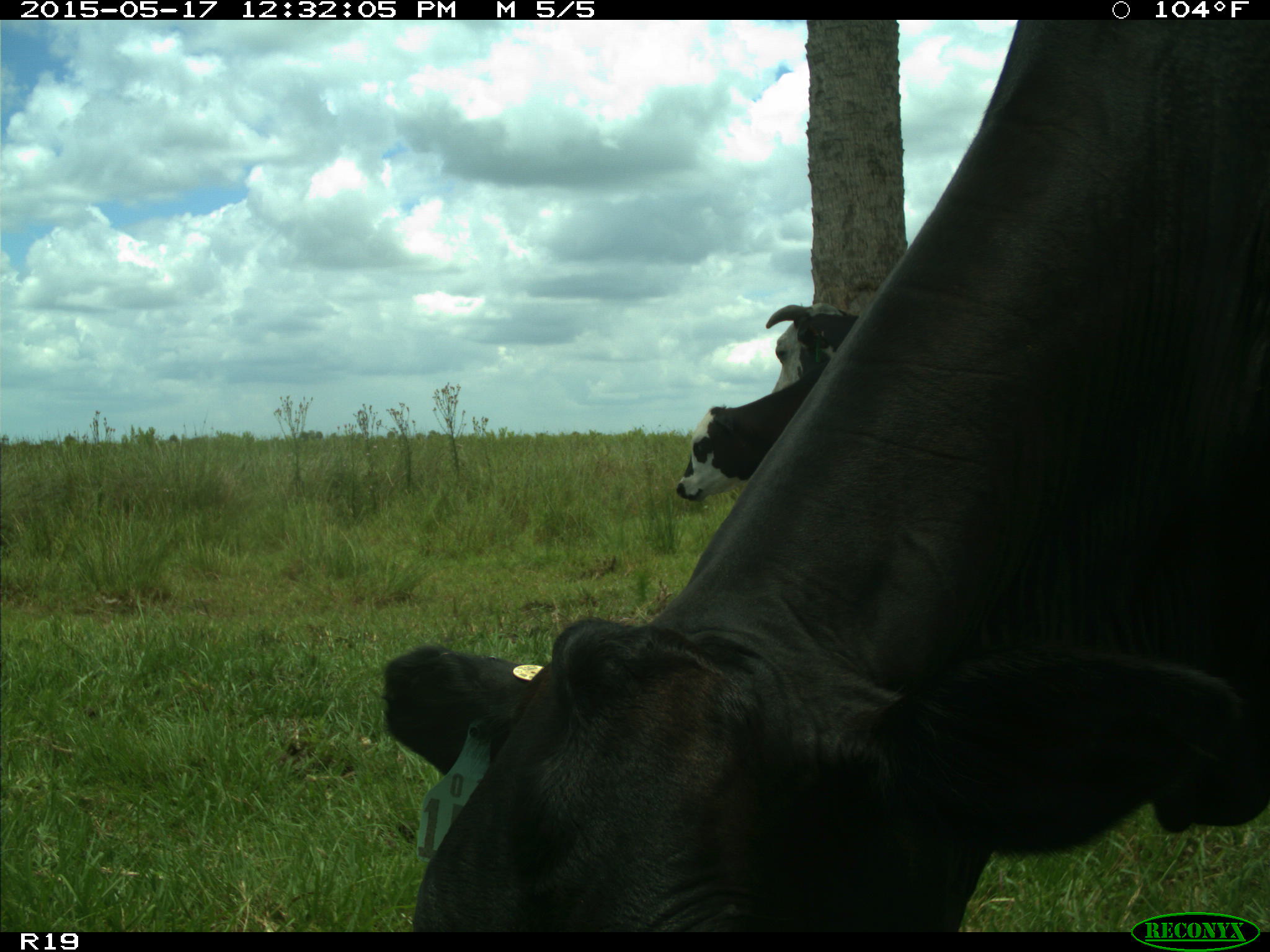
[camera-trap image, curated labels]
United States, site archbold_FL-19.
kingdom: Animalia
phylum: Chordata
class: Mammalia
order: Artiodactyla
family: Bovidae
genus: Bos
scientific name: Bos taurus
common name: domestic cow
Bos taurus (domestic cow).